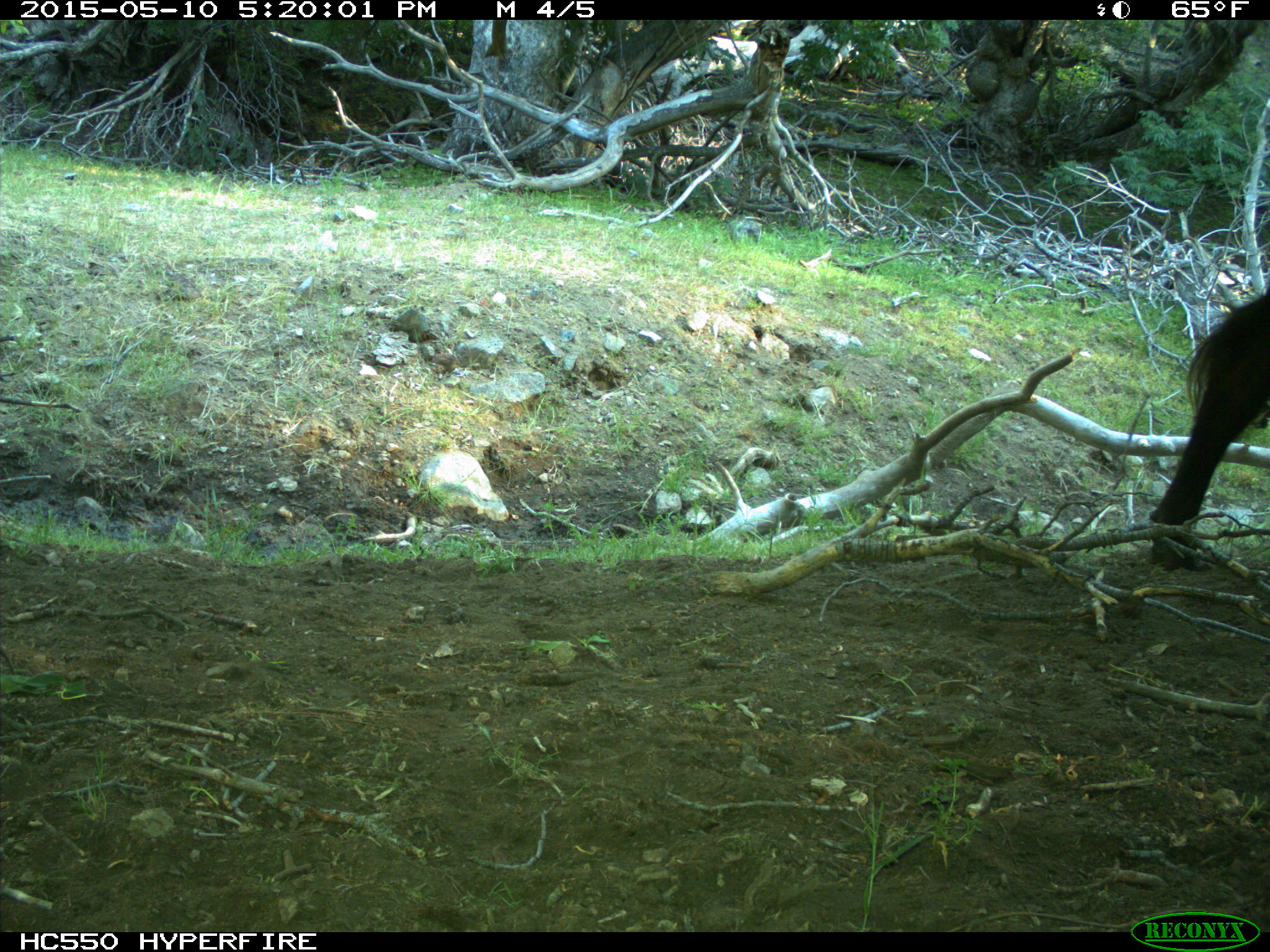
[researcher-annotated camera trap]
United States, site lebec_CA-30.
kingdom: Animalia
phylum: Chordata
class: Mammalia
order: Artiodactyla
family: Bovidae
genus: Bos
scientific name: Bos taurus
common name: domestic cow